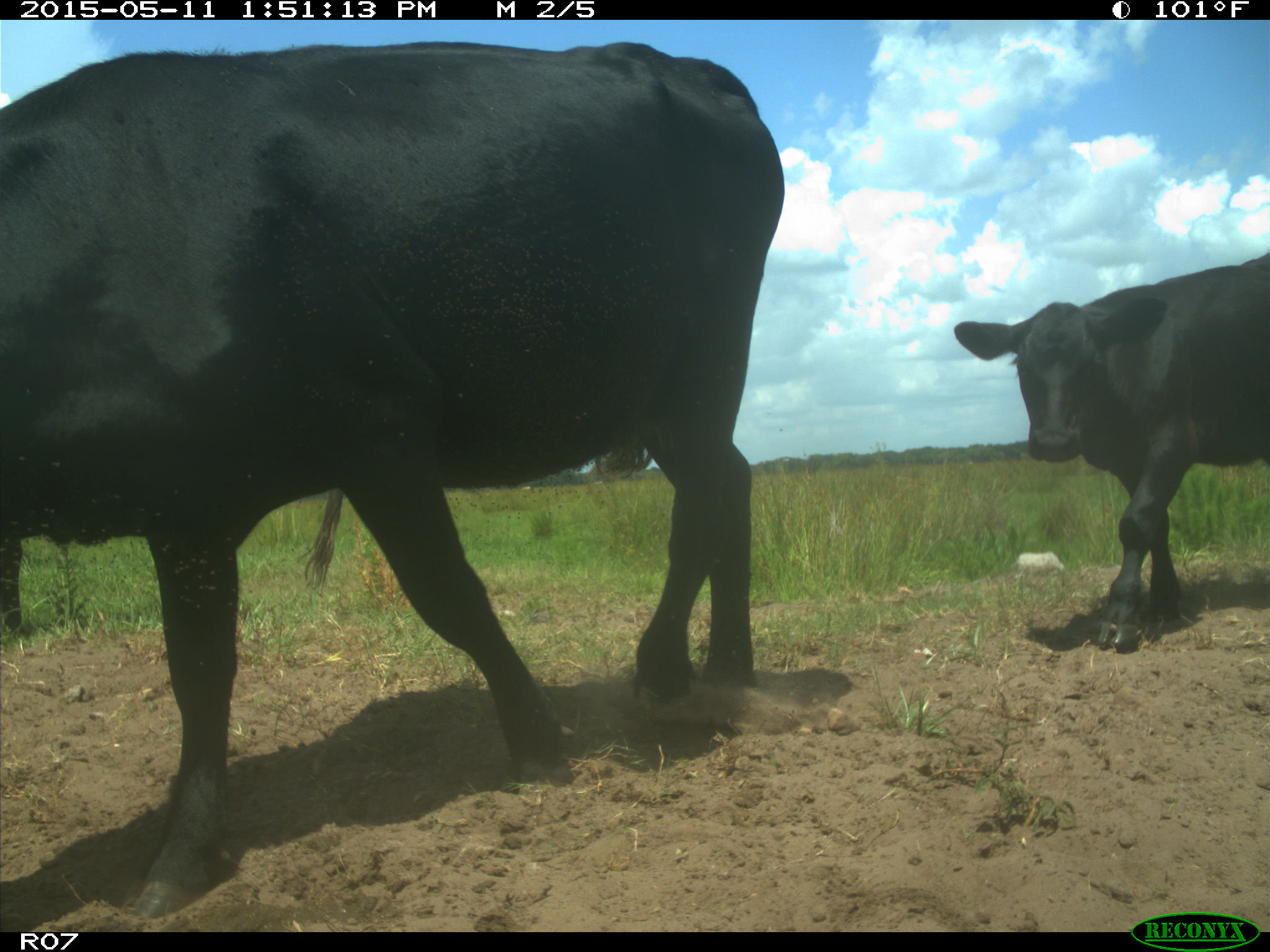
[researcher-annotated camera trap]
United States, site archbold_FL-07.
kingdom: Animalia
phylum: Chordata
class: Mammalia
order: Artiodactyla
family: Bovidae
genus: Bos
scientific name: Bos taurus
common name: domestic cow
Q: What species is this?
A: Bos taurus (domestic cow).